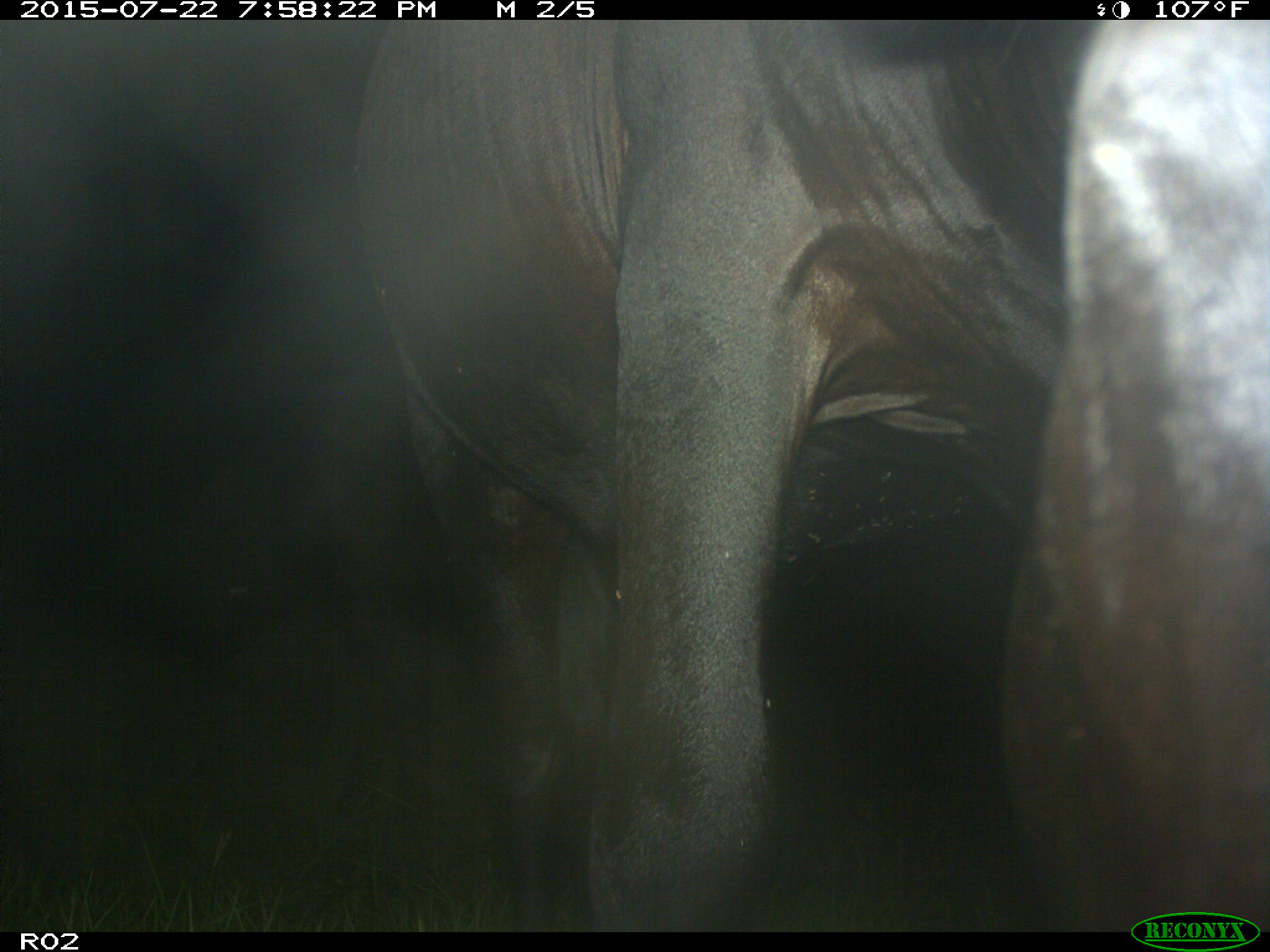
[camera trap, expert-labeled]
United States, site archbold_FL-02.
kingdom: Animalia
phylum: Chordata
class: Mammalia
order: Artiodactyla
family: Bovidae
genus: Bos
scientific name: Bos taurus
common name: domestic cow